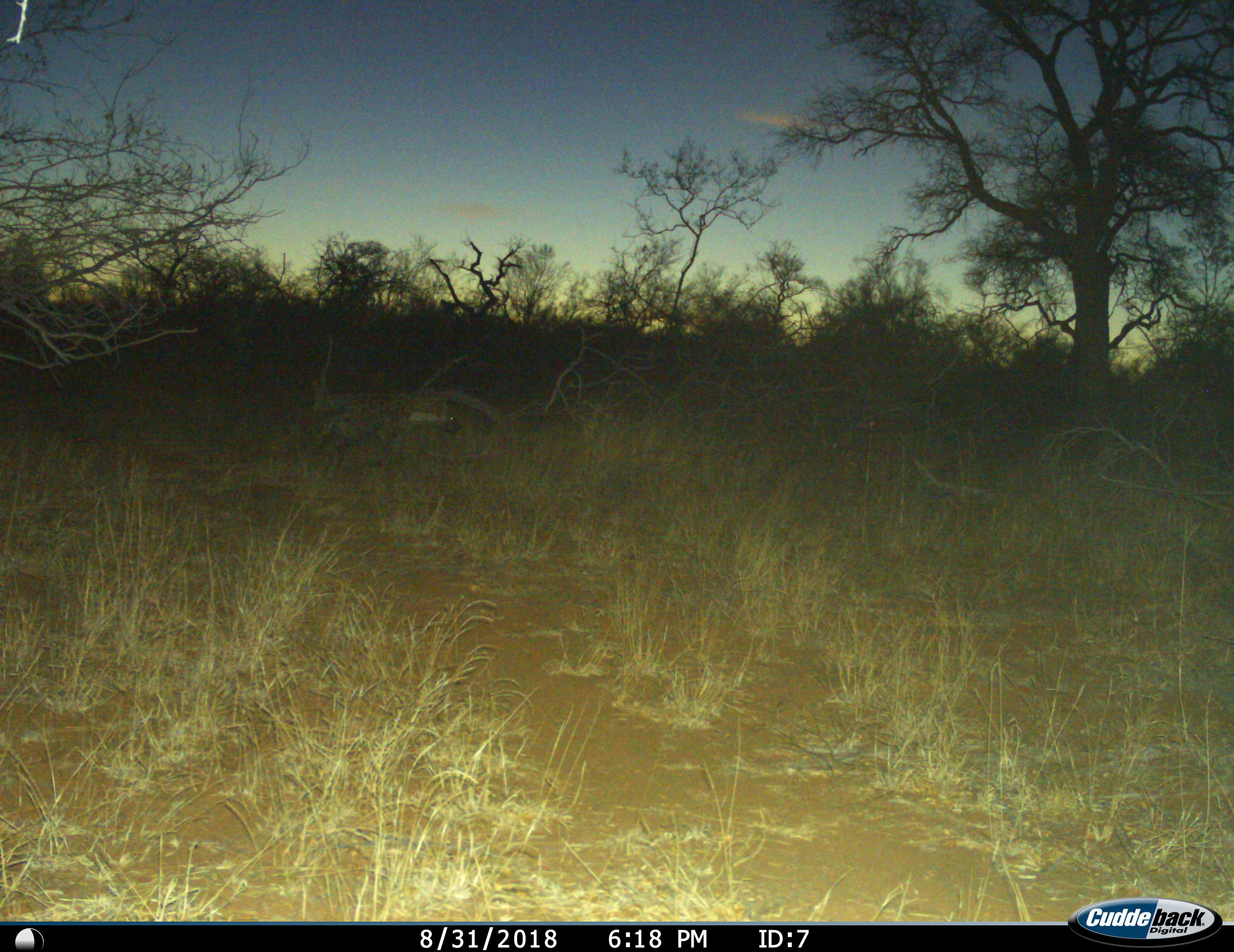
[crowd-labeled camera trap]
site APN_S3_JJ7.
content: unidentified animal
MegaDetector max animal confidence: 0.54